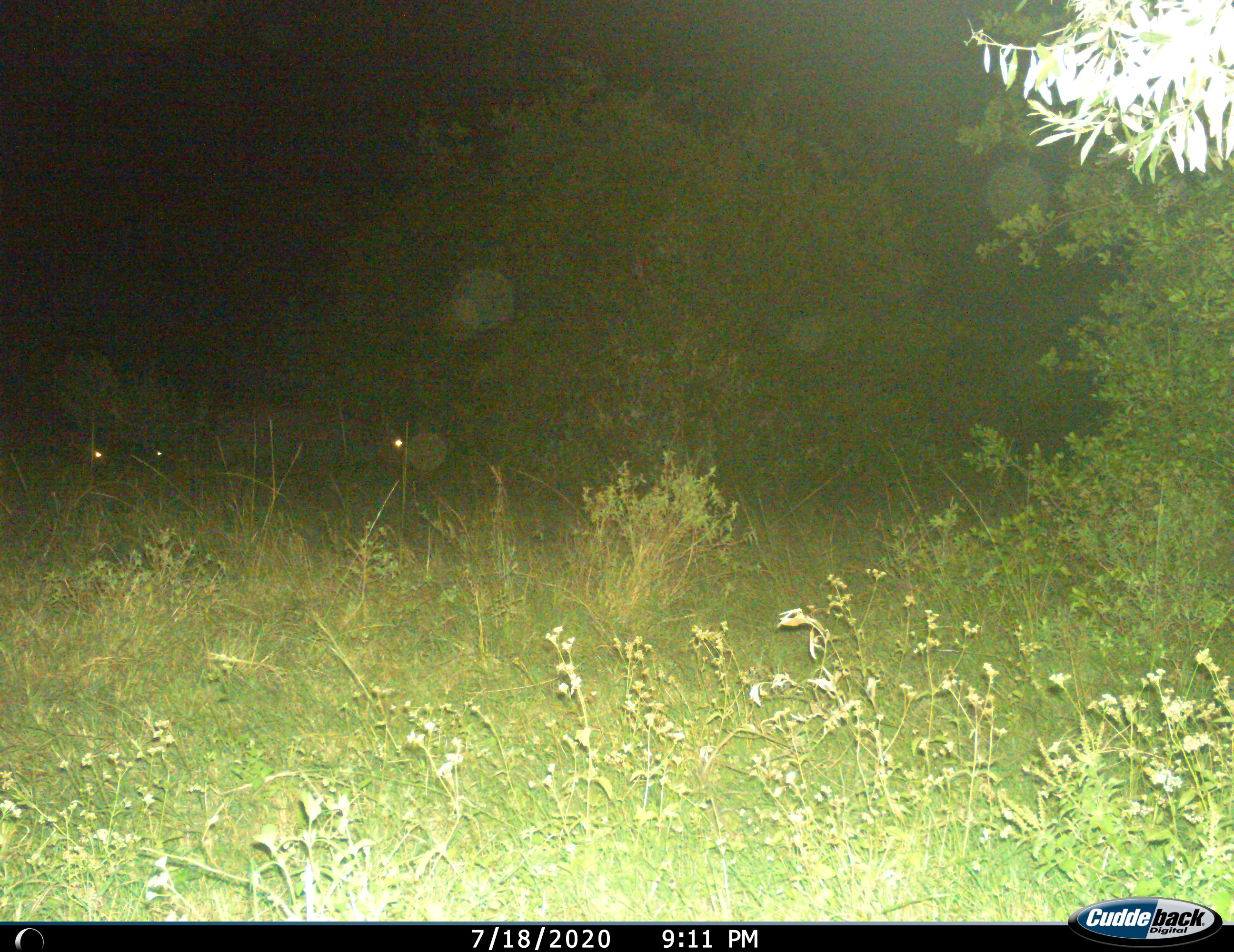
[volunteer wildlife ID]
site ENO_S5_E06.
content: unidentified animal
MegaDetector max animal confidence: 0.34